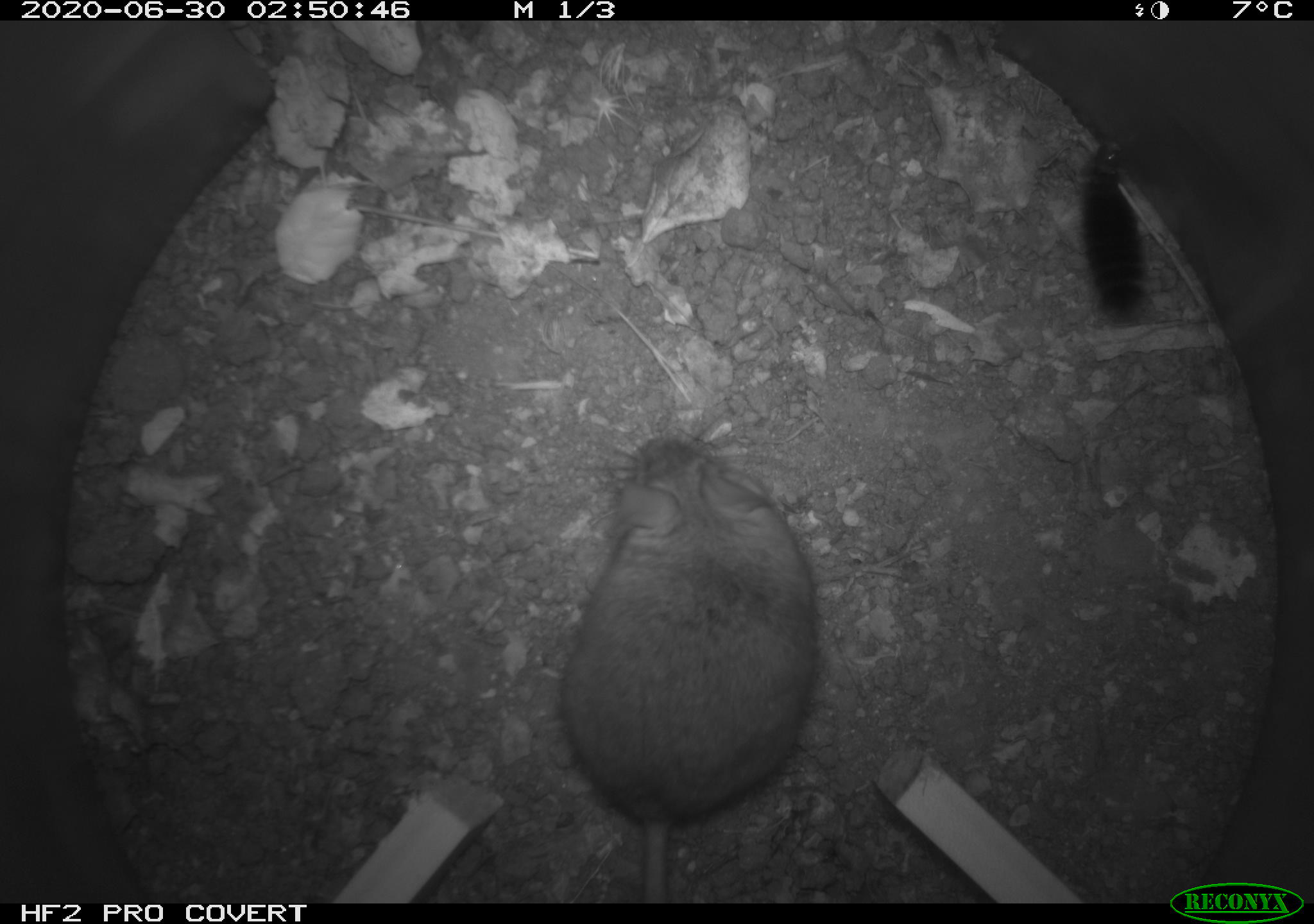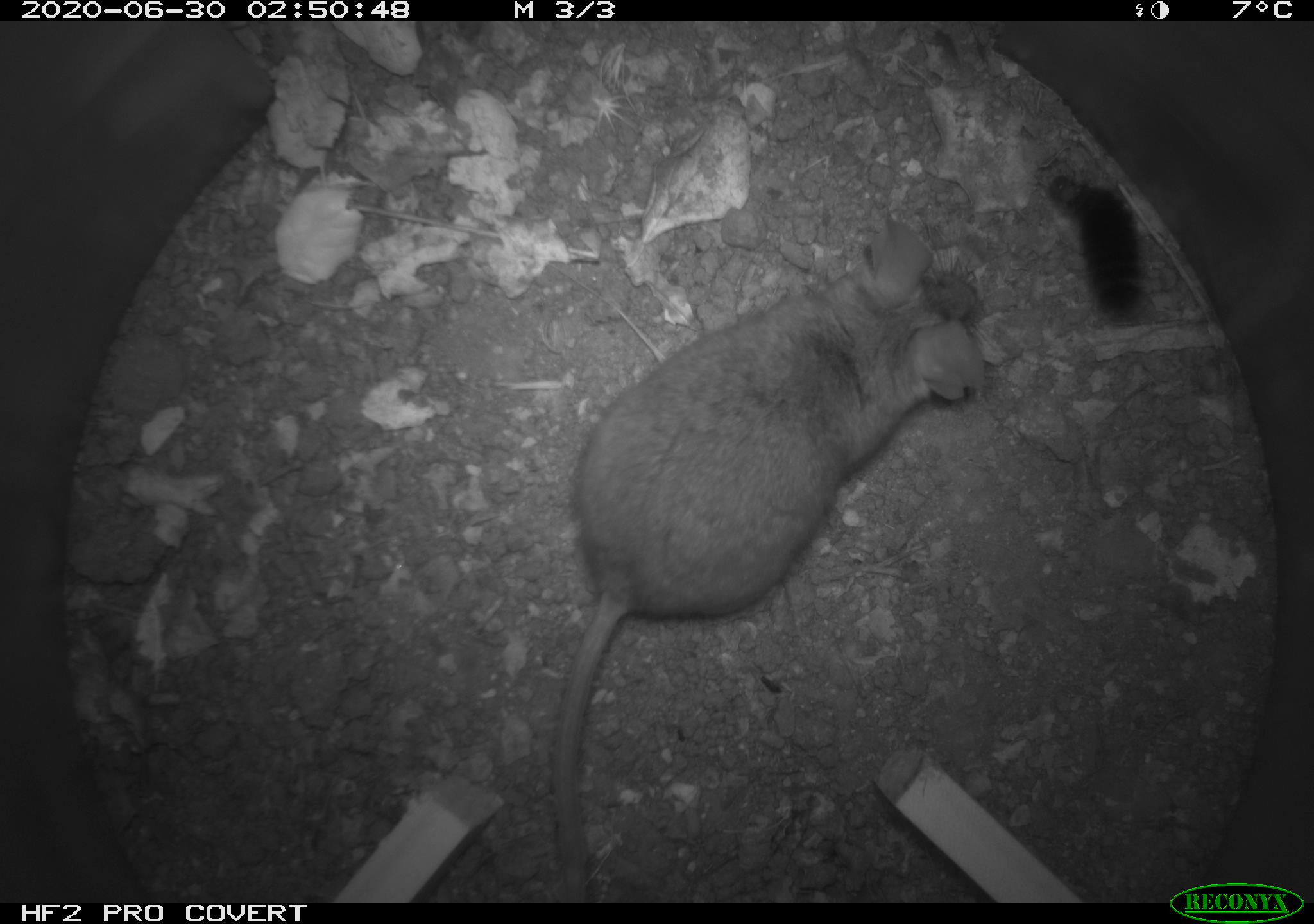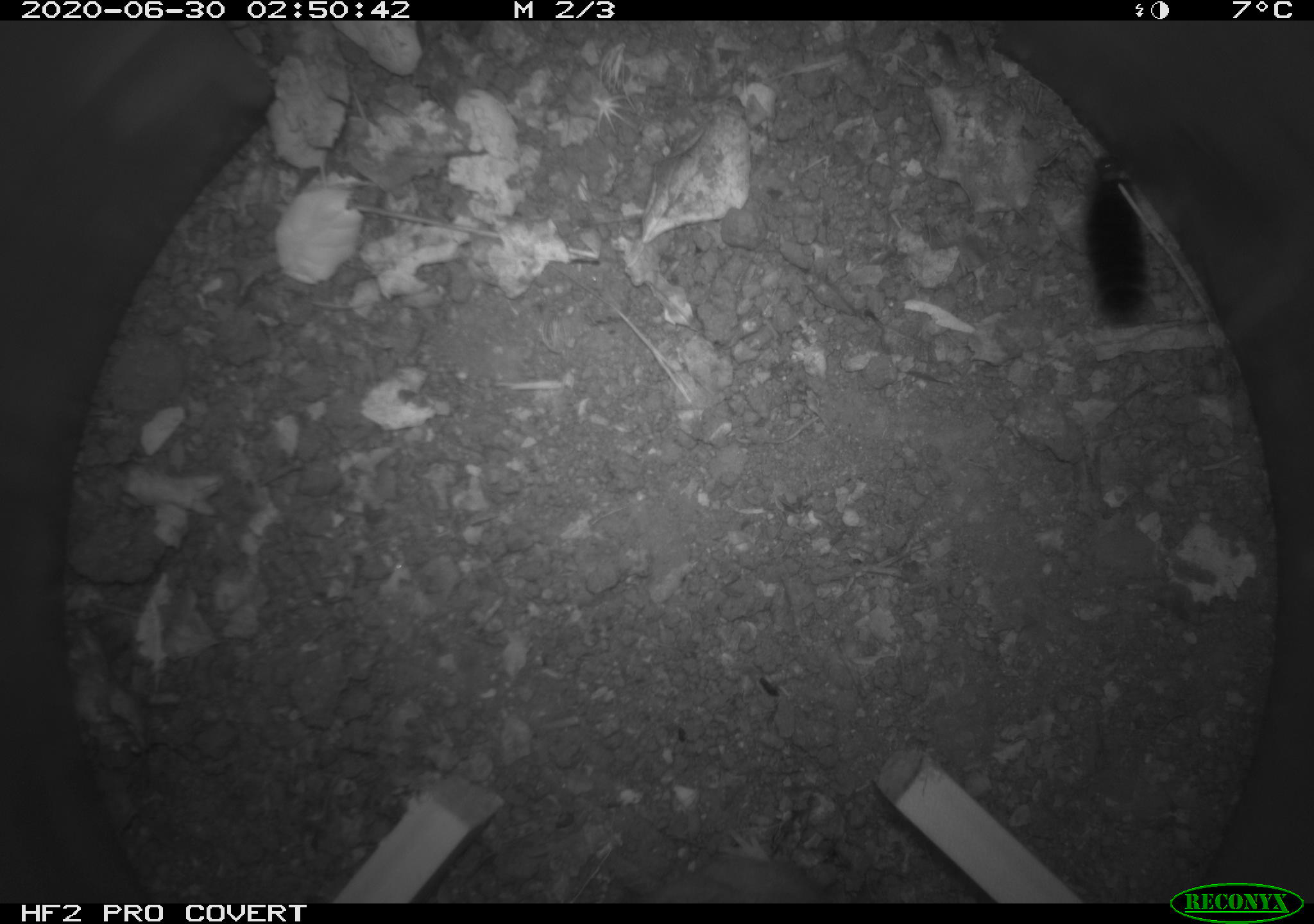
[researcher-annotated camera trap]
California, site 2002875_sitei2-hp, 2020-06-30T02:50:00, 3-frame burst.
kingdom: Animalia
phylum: Chordata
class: Mammalia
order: Rodentia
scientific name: Rodentia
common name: rodent